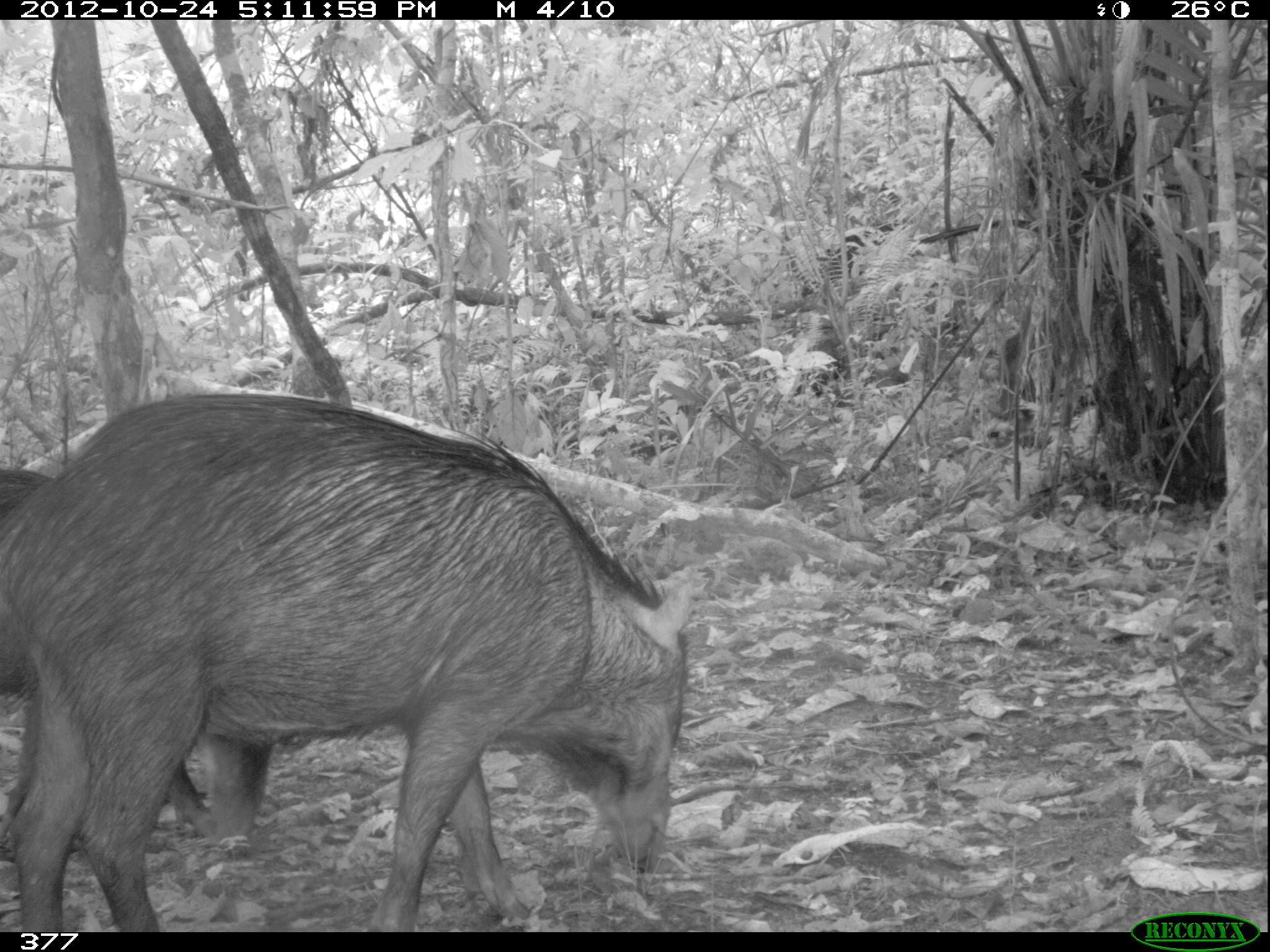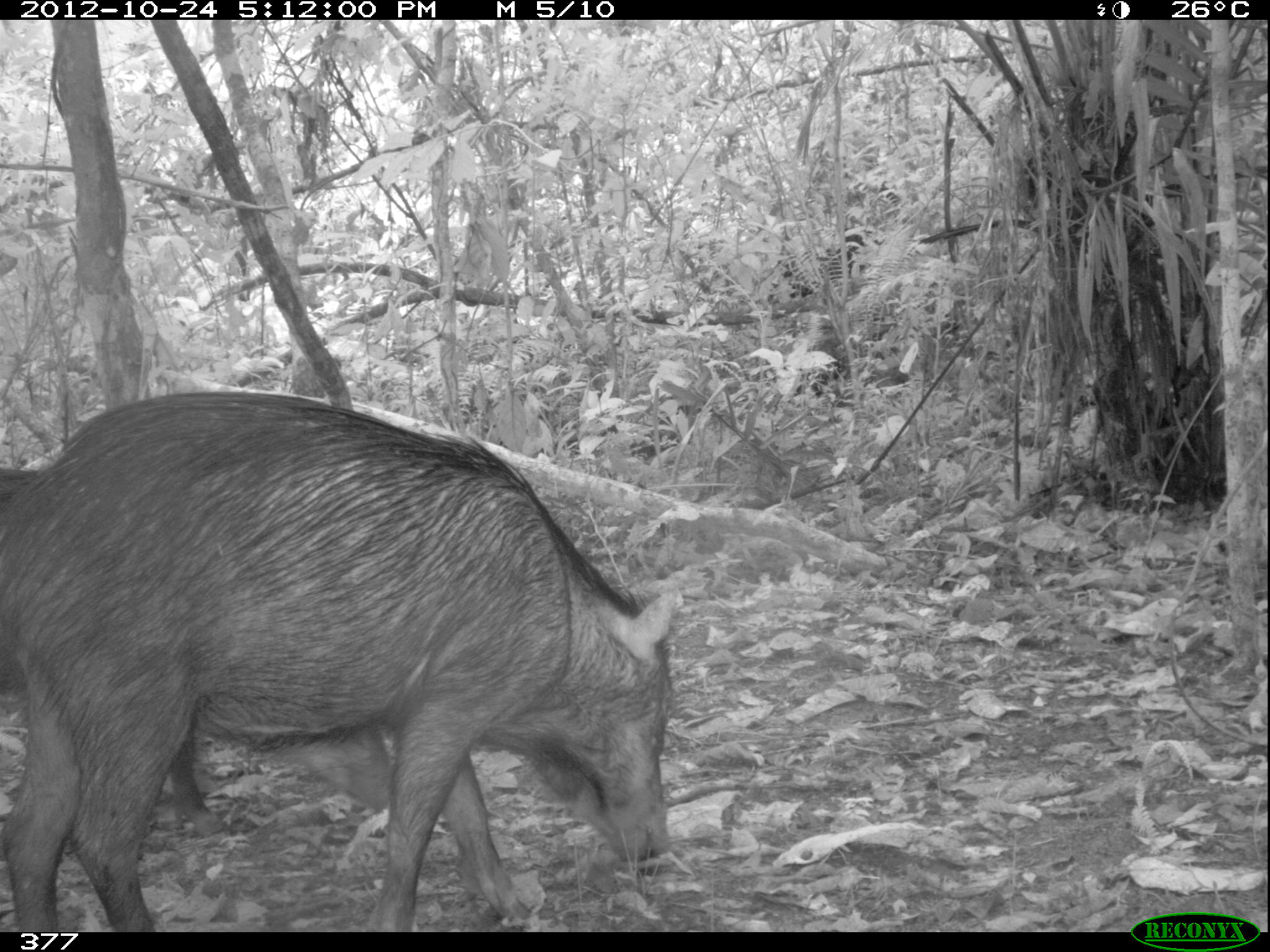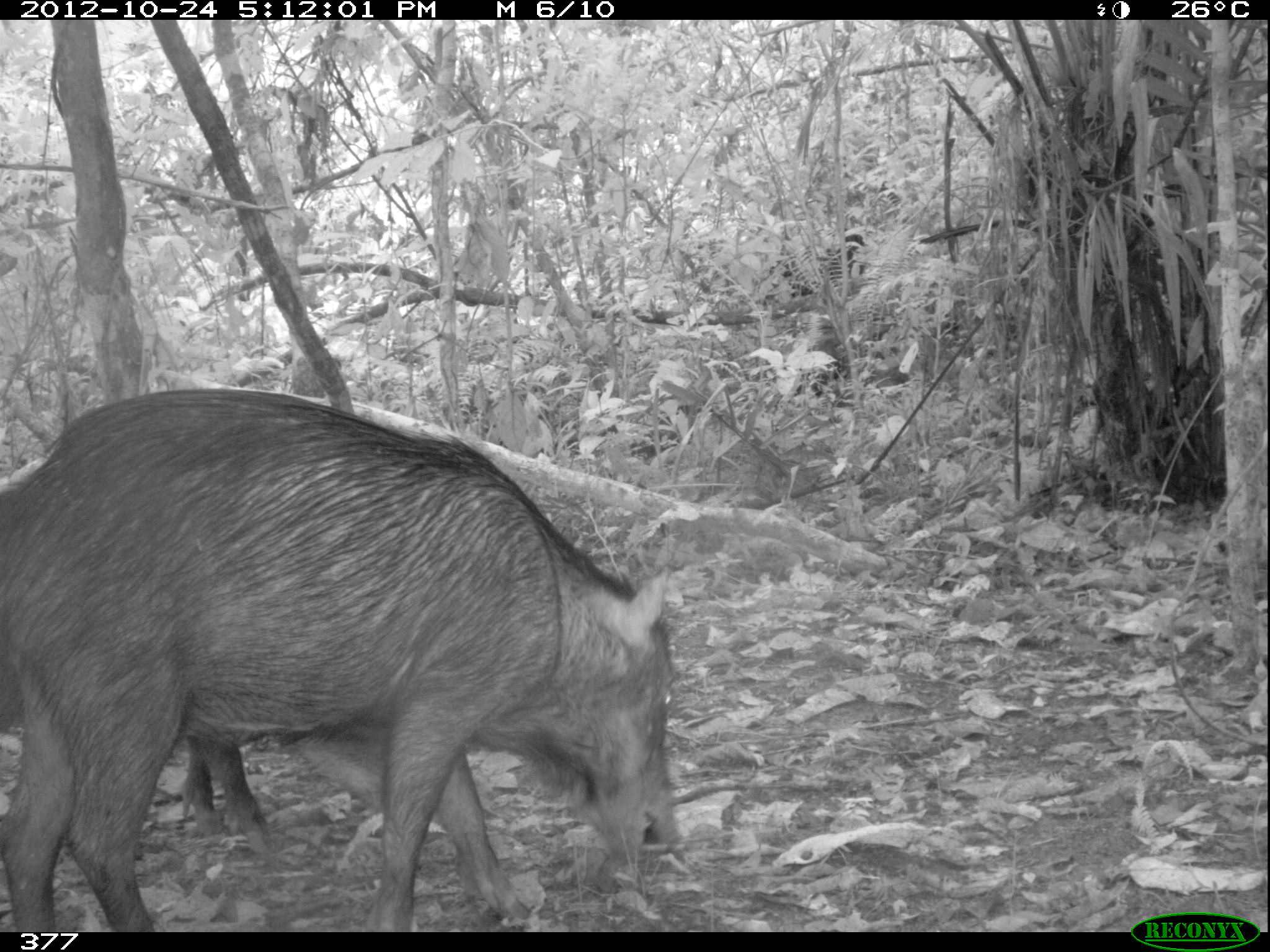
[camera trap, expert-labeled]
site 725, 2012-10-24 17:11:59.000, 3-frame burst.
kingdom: Animalia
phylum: Chordata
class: Mammalia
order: Artiodactyla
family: Tayassuidae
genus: Tayassu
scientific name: Tayassu pecari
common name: white-lipped peccary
Tayassu pecari (white-lipped peccary).